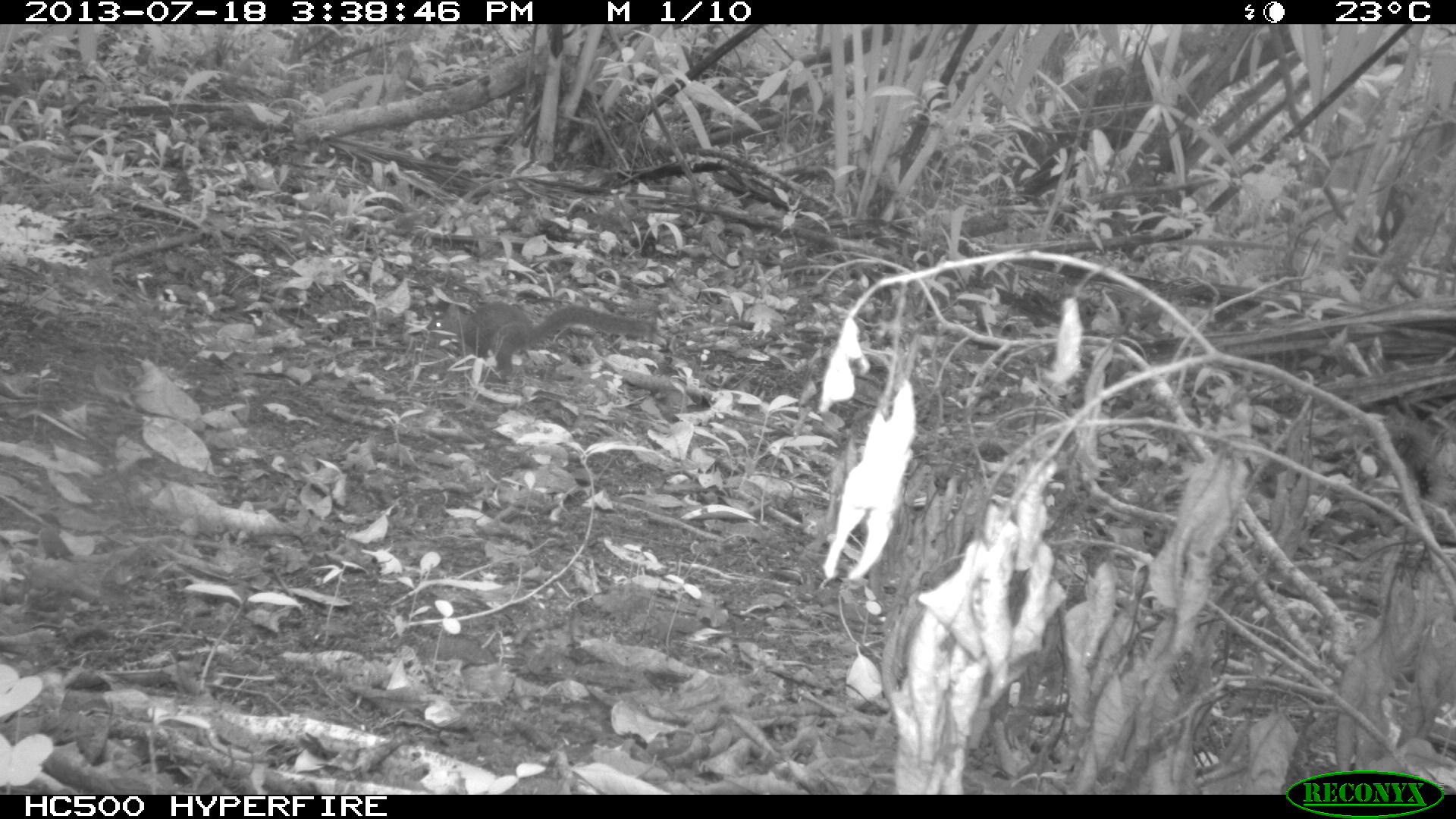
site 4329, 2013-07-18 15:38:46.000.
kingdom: Animalia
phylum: Chordata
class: Mammalia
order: Rodentia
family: Sciuridae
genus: Sciurus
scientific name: Sciurus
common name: squirrel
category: sciurus sp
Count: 1.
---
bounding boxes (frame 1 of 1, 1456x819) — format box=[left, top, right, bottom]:
sciurus sp: box=[425, 300, 652, 379]